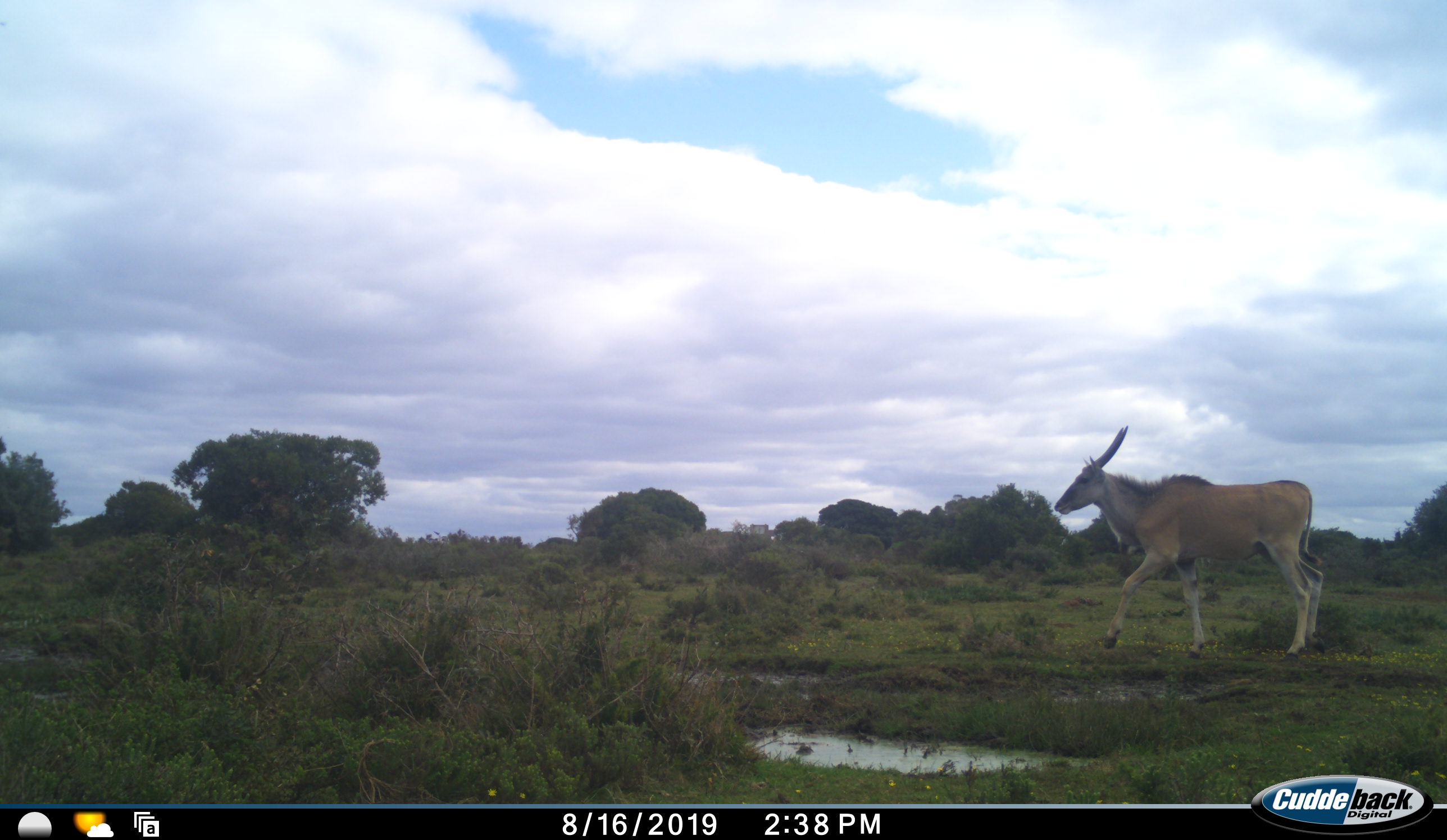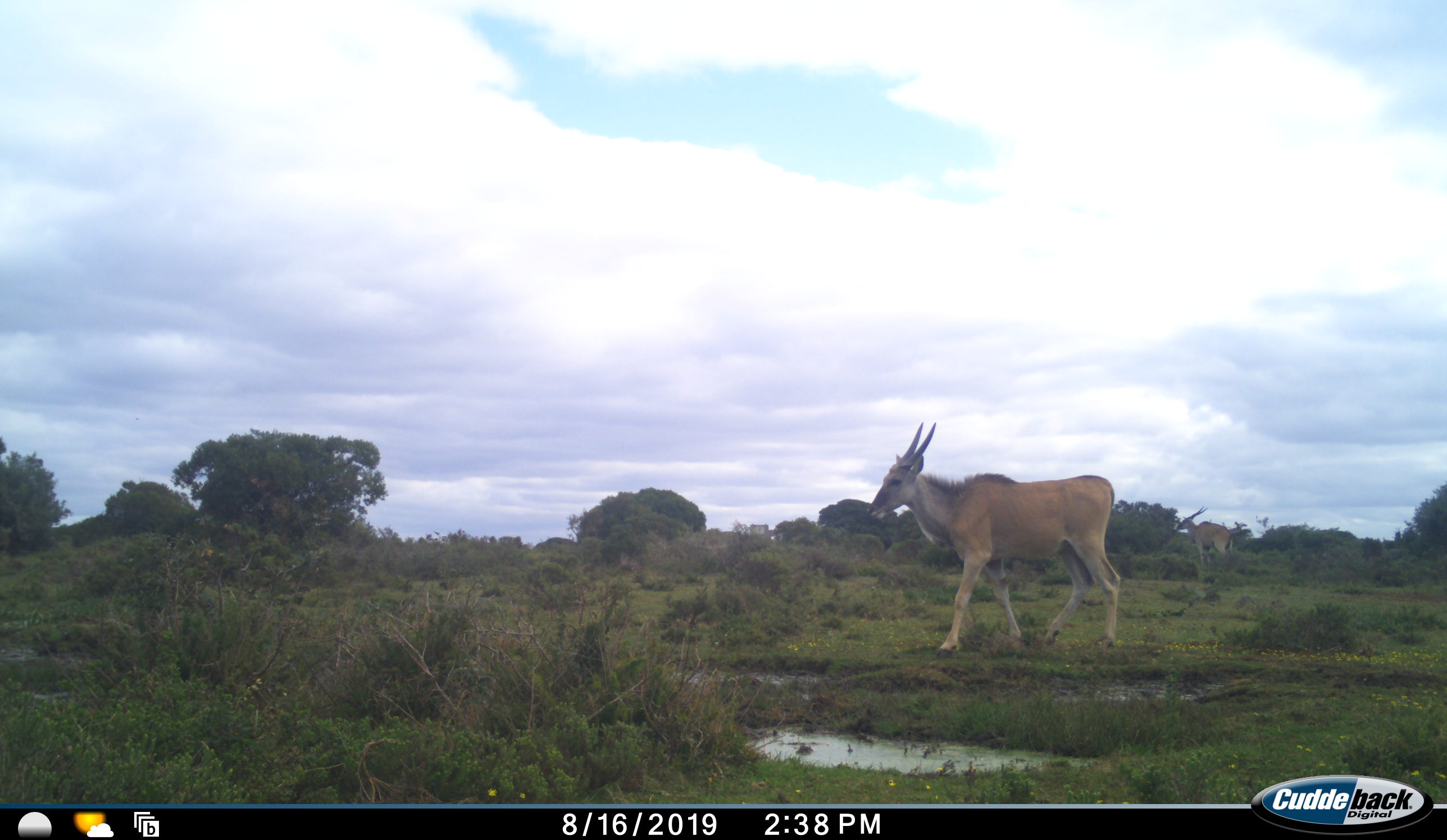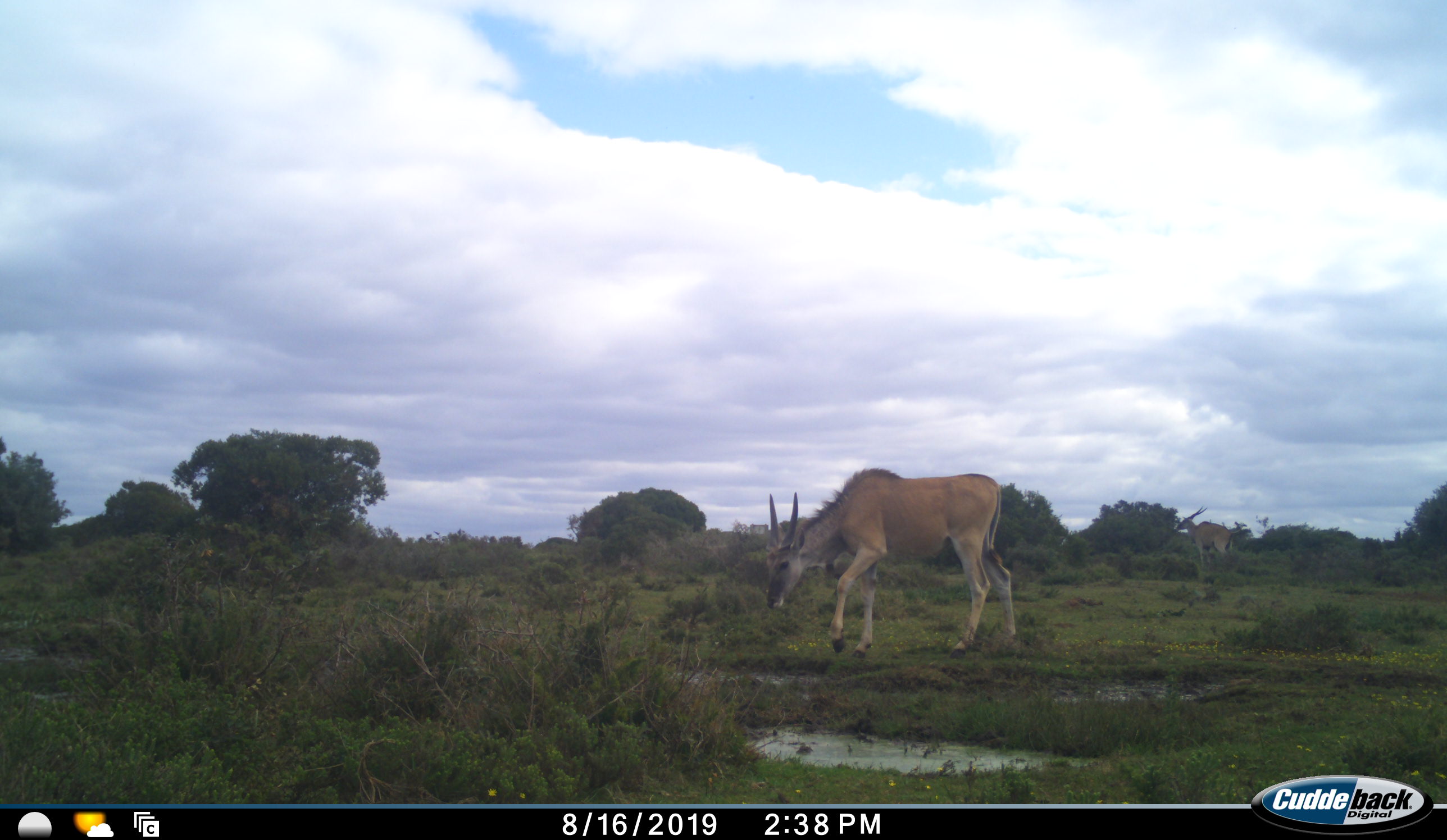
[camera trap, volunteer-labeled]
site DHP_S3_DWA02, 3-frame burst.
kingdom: Animalia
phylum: Chordata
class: Mammalia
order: Artiodactyla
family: Bovidae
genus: Tragelaphus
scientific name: Tragelaphus oryx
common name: eland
Eland (Tragelaphus oryx), count 2. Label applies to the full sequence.